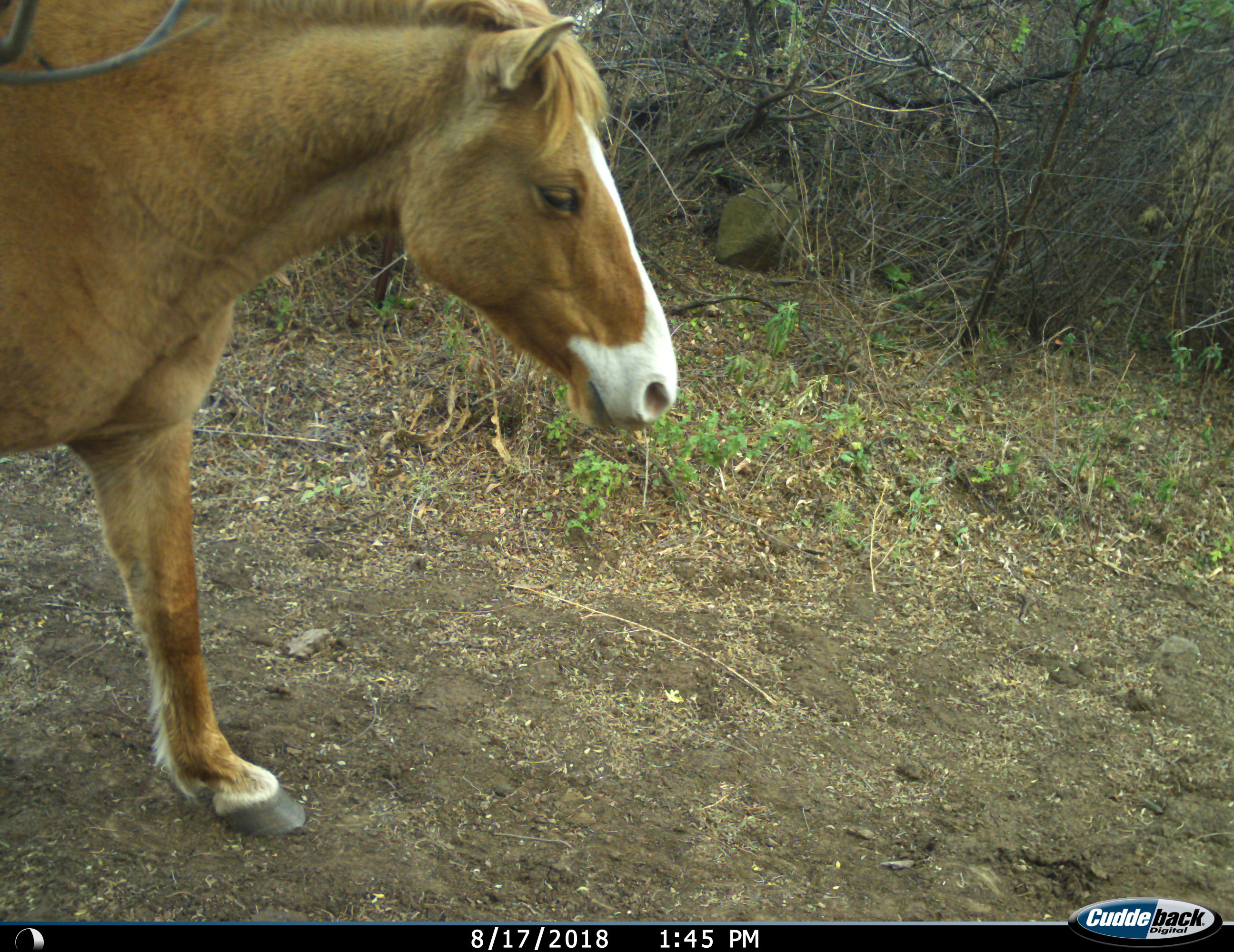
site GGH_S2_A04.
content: unidentified animal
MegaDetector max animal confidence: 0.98